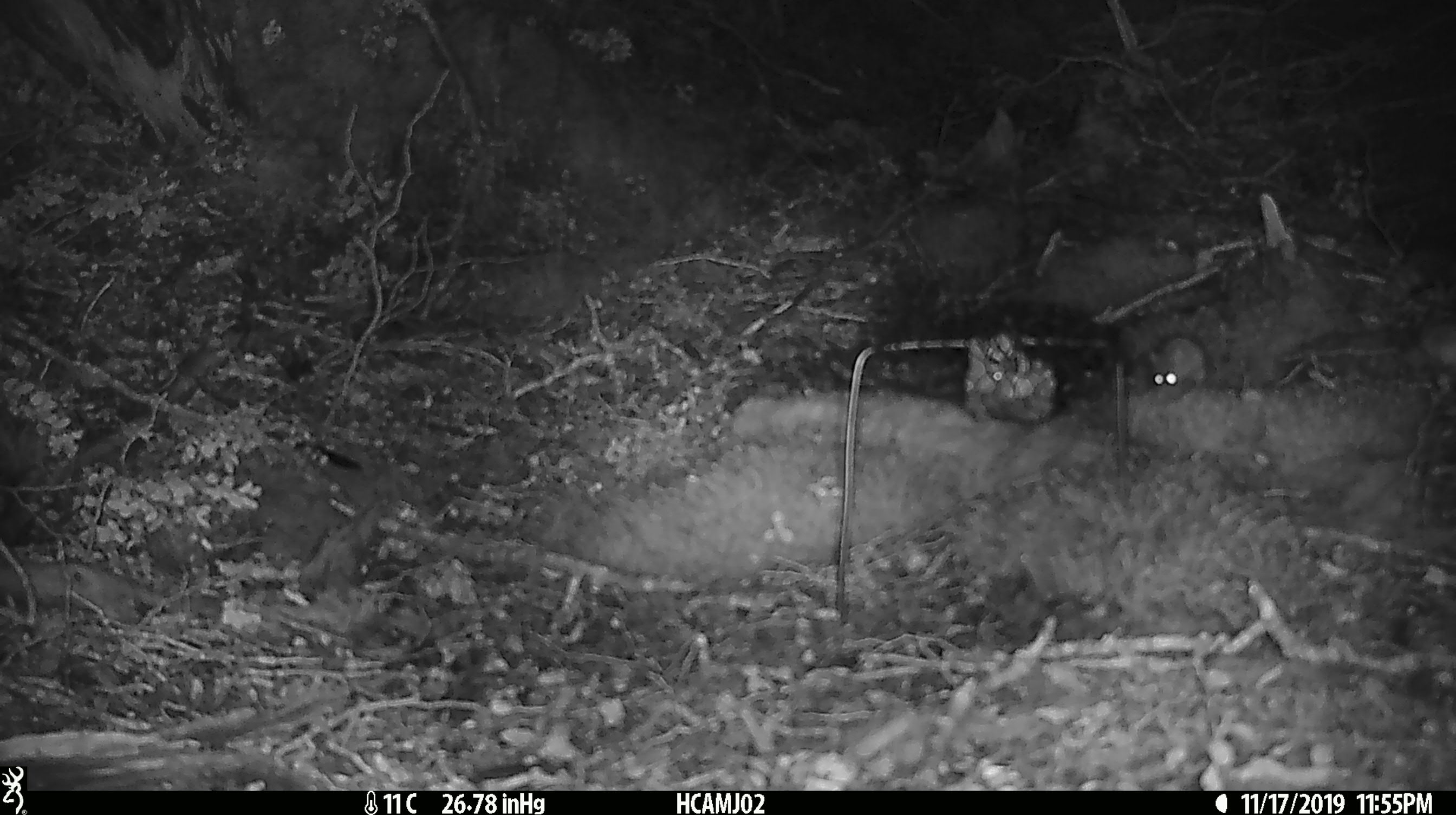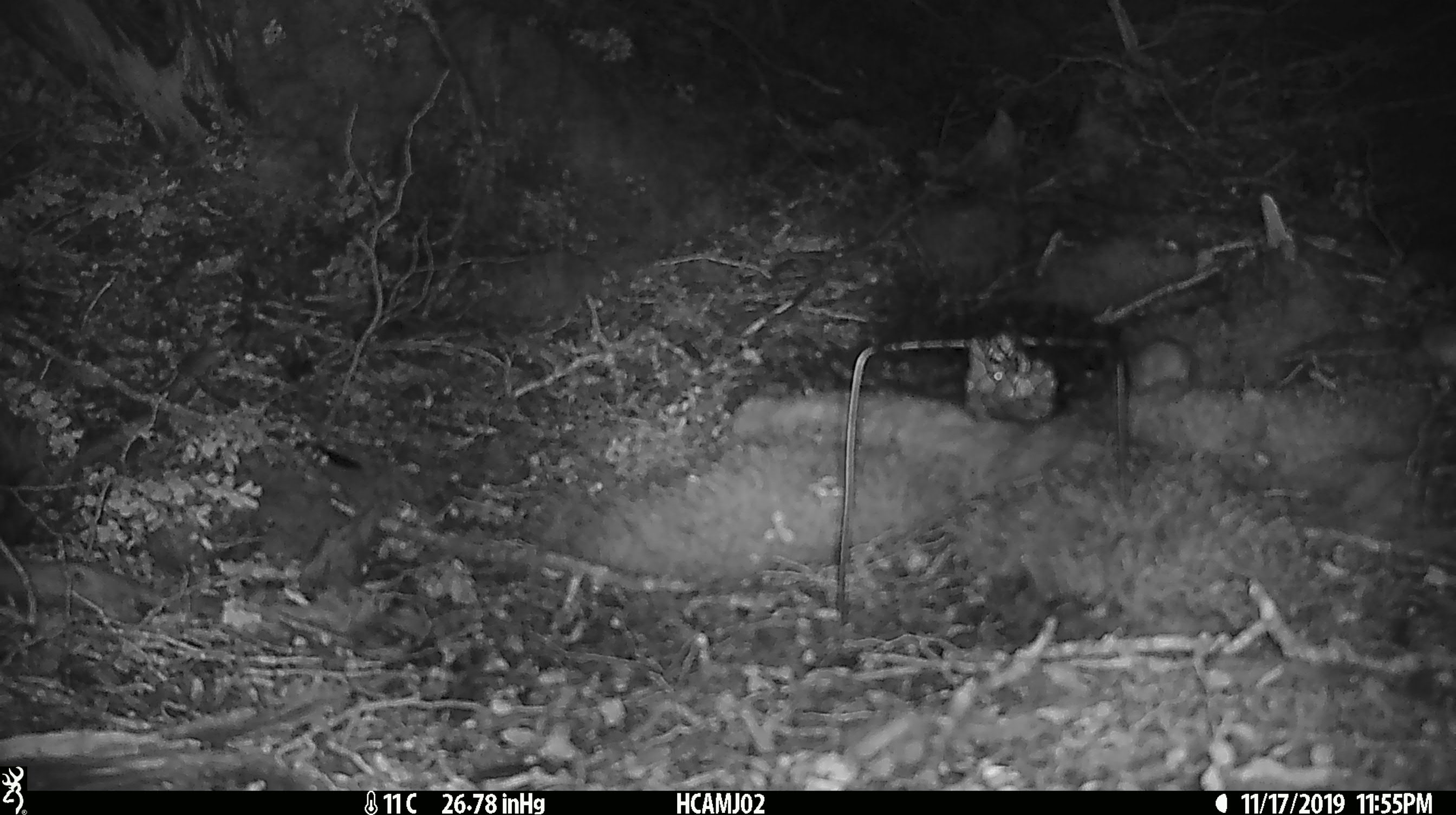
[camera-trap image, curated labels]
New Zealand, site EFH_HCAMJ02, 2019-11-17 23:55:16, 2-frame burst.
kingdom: Animalia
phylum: Chordata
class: Mammalia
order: Rodentia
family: Muridae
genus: Mus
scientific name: Mus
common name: mouse